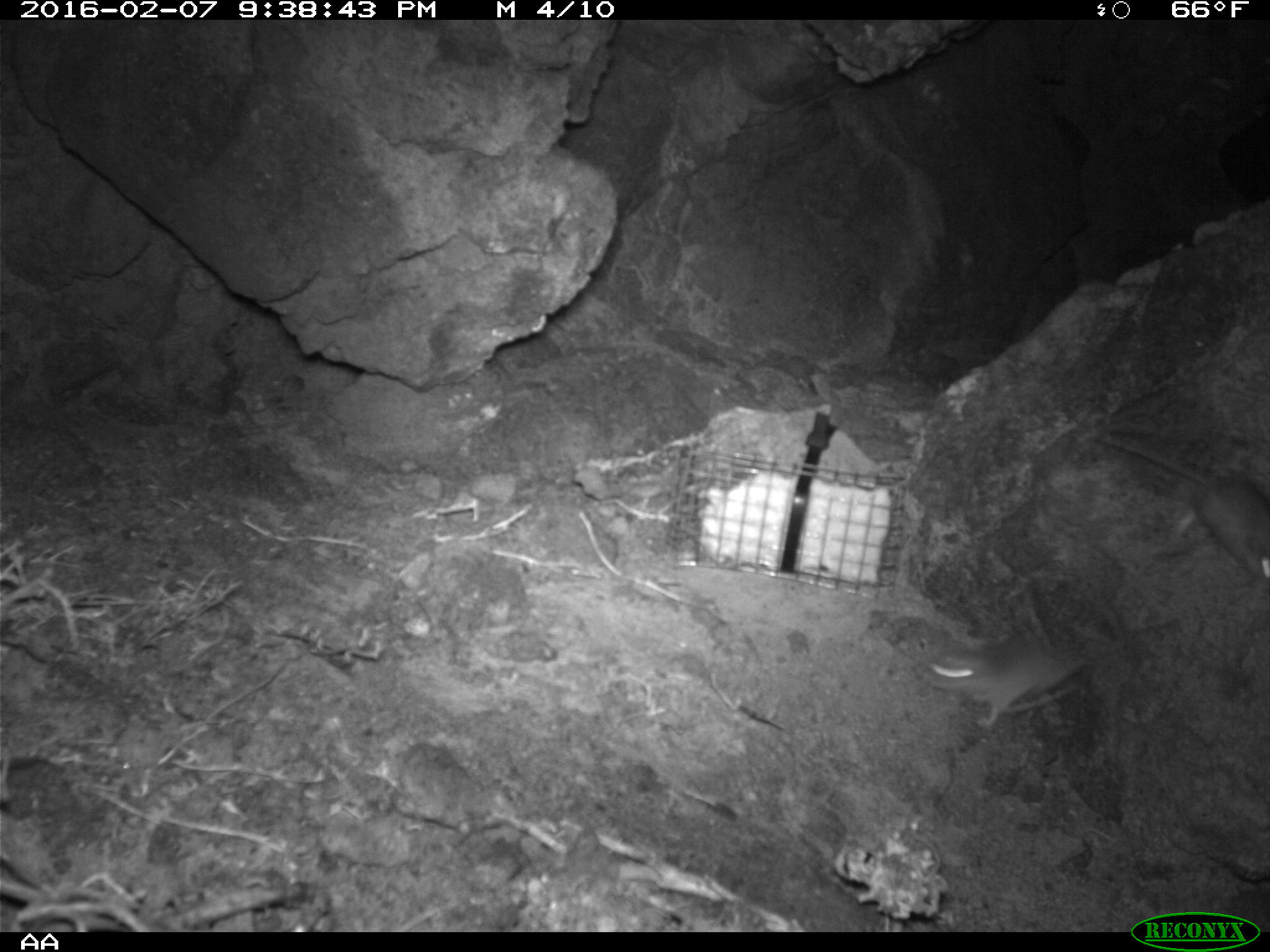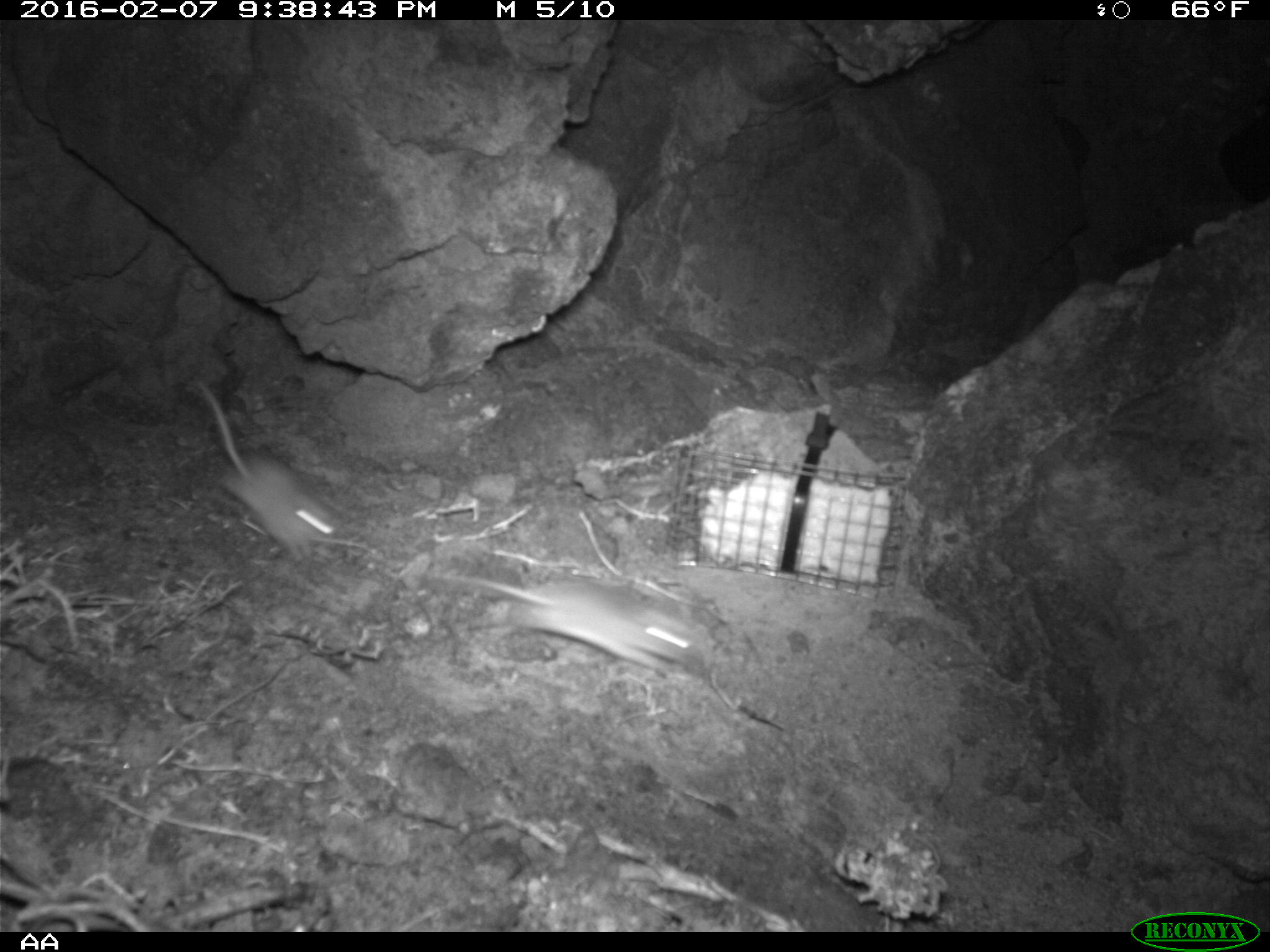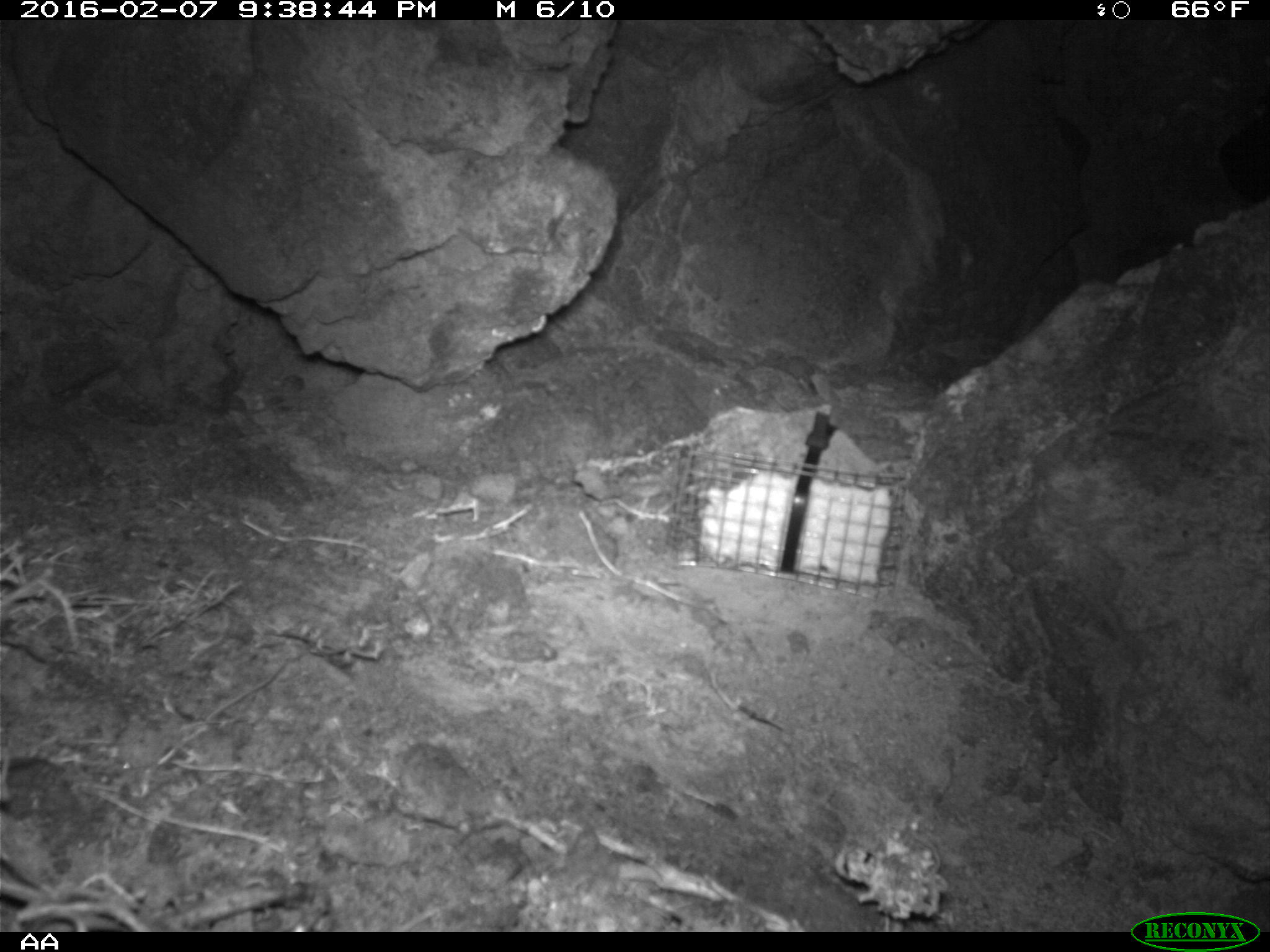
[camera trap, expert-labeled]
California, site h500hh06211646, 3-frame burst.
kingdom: Animalia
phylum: Chordata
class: Mammalia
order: Rodentia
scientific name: Rodentia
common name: rodent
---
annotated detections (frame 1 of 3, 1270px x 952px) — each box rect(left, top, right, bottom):
rodent: rect(1107, 434, 1269, 583); rect(917, 613, 1128, 726)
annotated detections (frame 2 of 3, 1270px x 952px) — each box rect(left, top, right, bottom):
rodent: rect(432, 566, 704, 675); rect(191, 372, 339, 563)